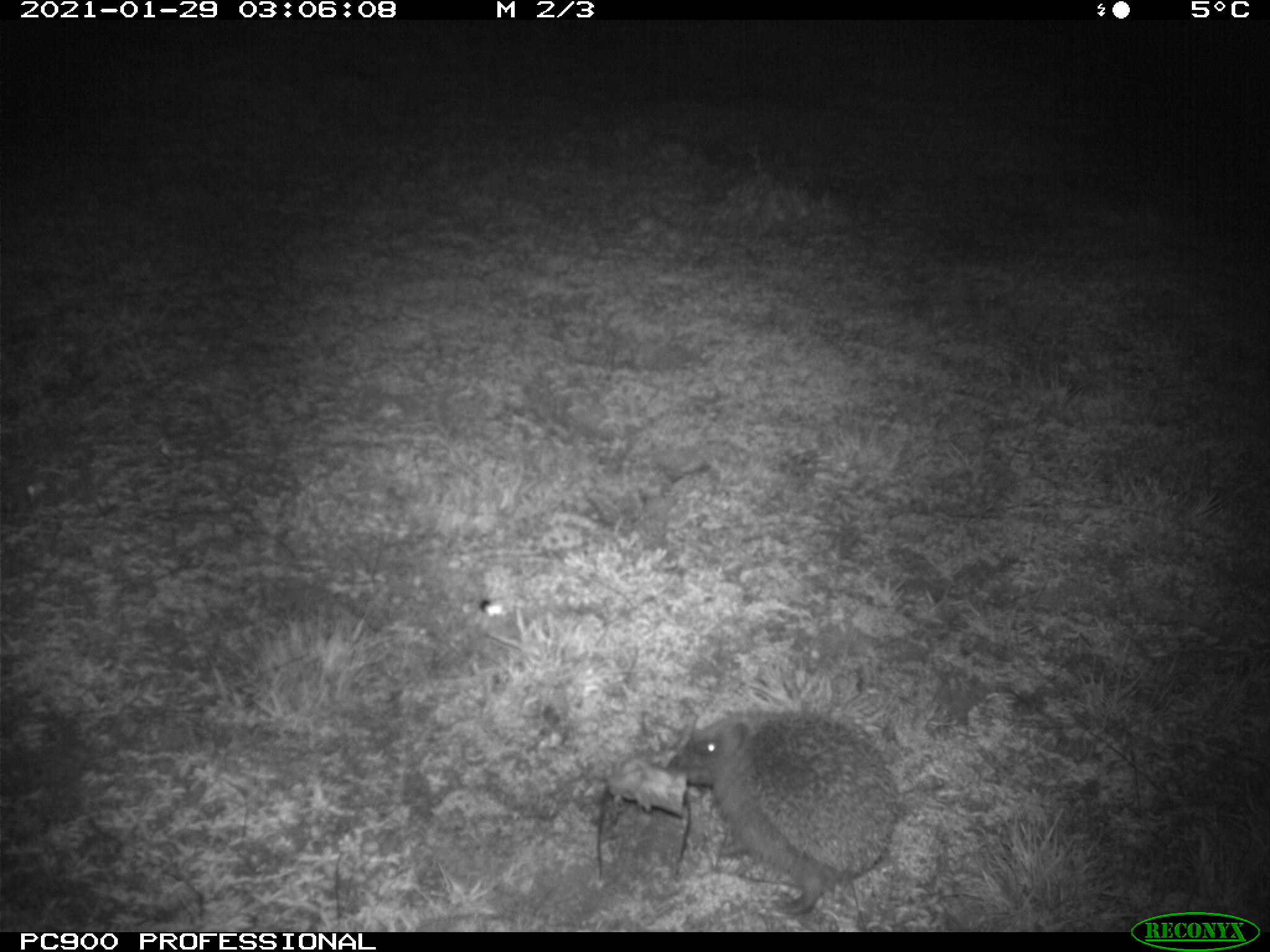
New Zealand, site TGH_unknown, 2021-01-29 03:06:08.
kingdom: Animalia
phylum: Chordata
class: Mammalia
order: Eulipotyphla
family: Erinaceidae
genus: Erinaceus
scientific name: Erinaceus europaeus europaeus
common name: european hedgehog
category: hedgehog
Hedgehog (european hedgehog) (Erinaceus europaeus europaeus).